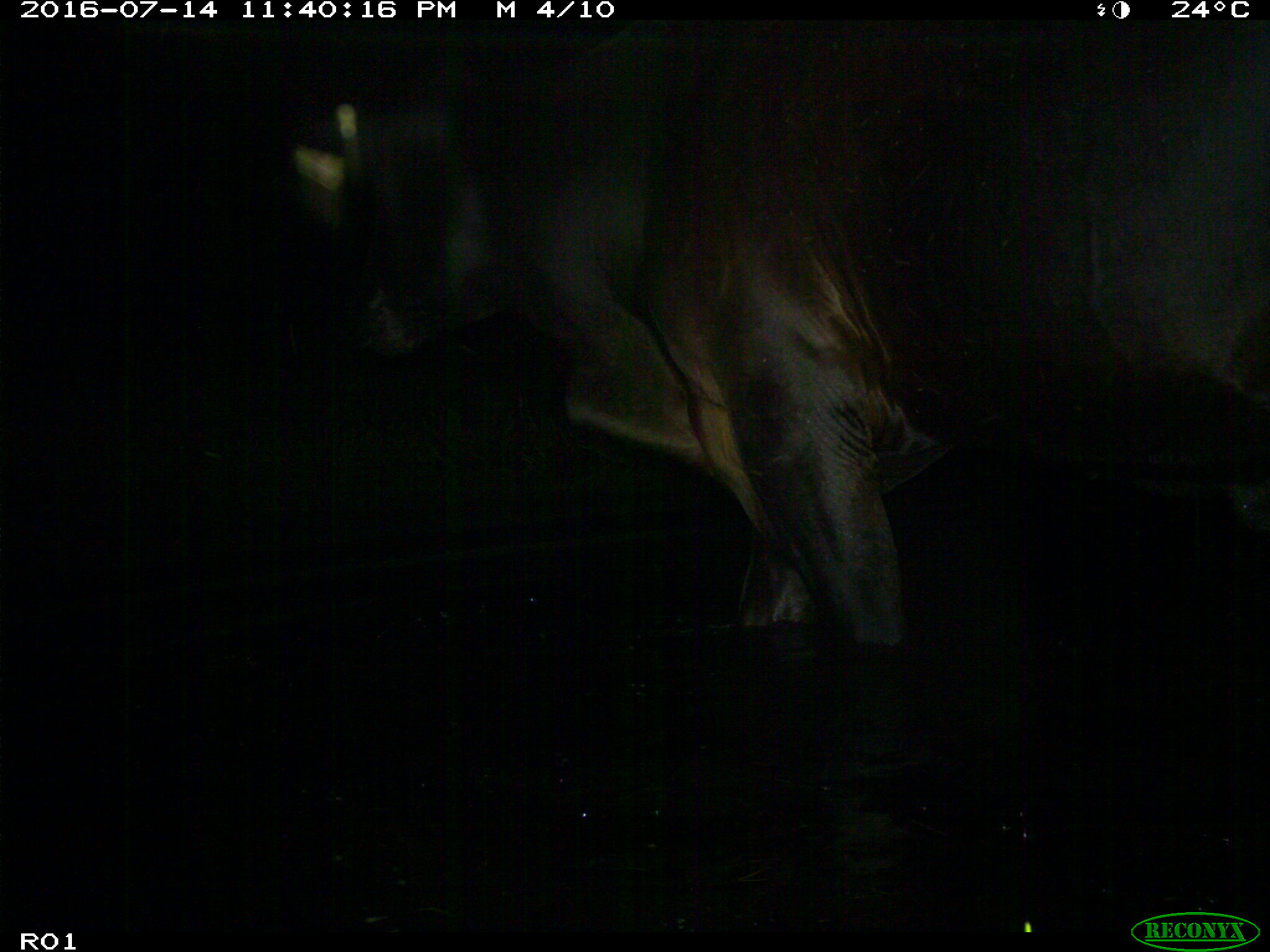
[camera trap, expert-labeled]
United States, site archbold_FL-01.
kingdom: Animalia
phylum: Chordata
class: Mammalia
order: Artiodactyla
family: Bovidae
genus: Bos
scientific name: Bos taurus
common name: domestic cow